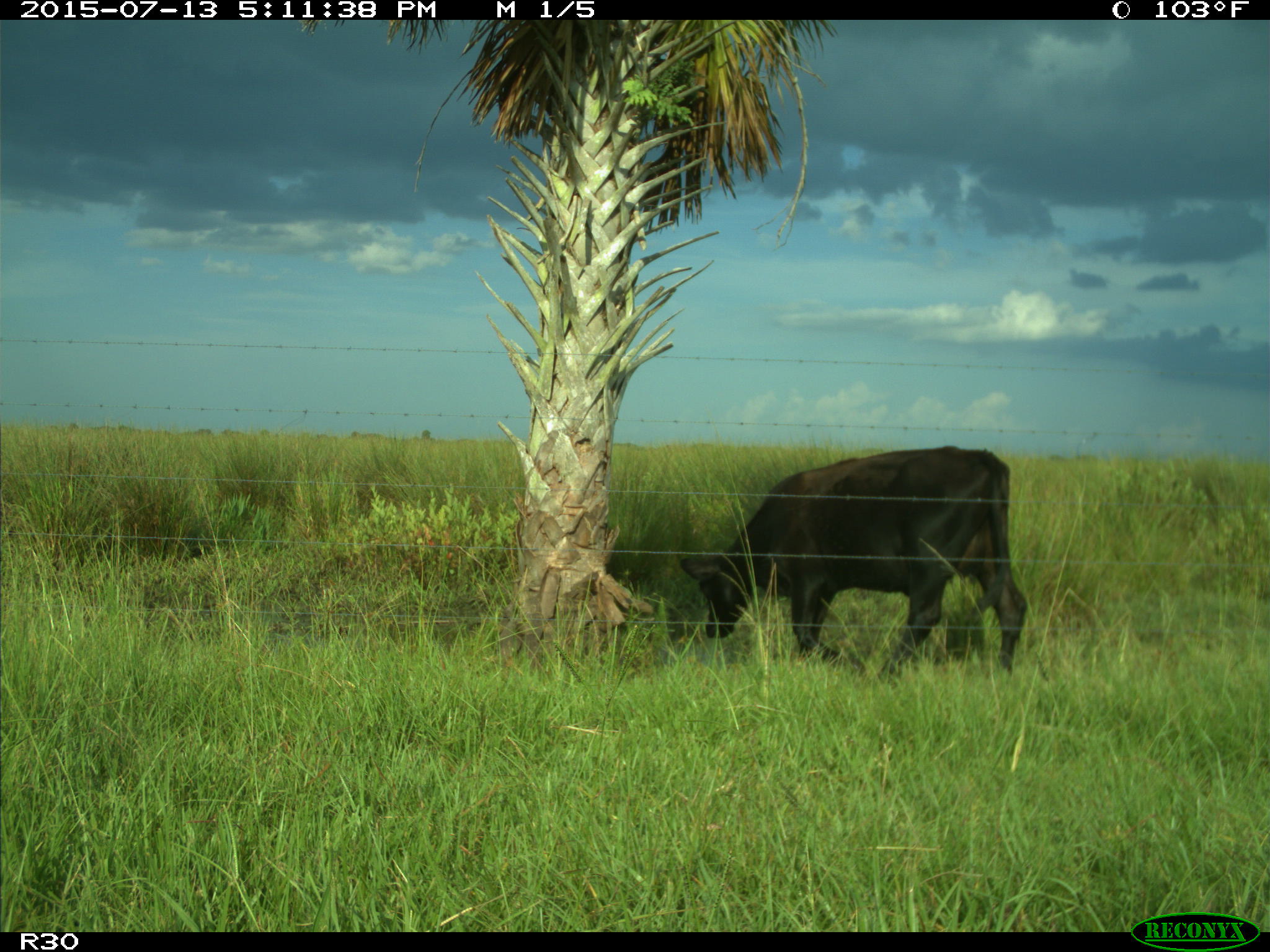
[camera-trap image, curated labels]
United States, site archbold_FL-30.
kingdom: Animalia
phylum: Chordata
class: Mammalia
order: Artiodactyla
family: Bovidae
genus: Bos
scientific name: Bos taurus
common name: domestic cow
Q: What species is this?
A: Bos taurus (domestic cow).